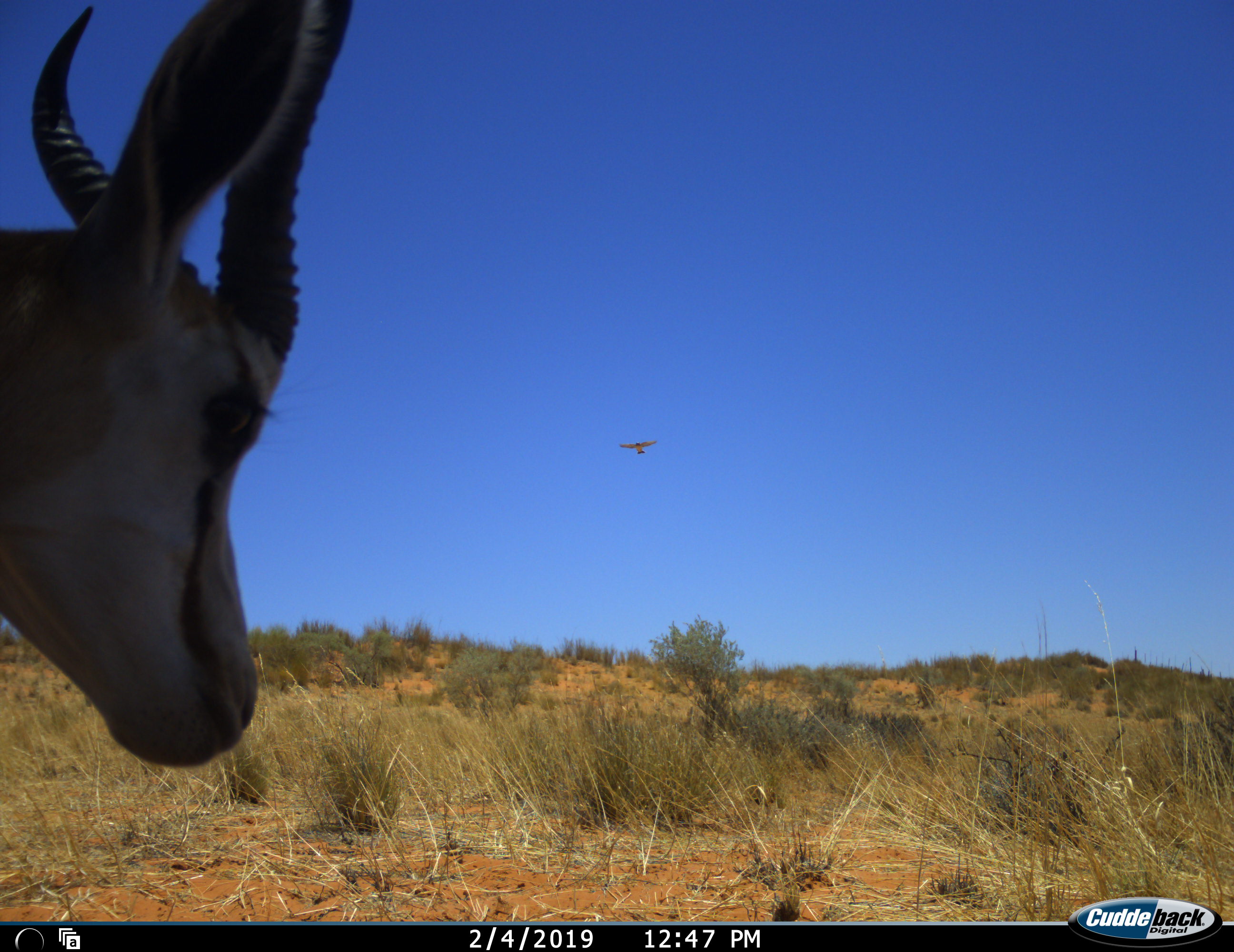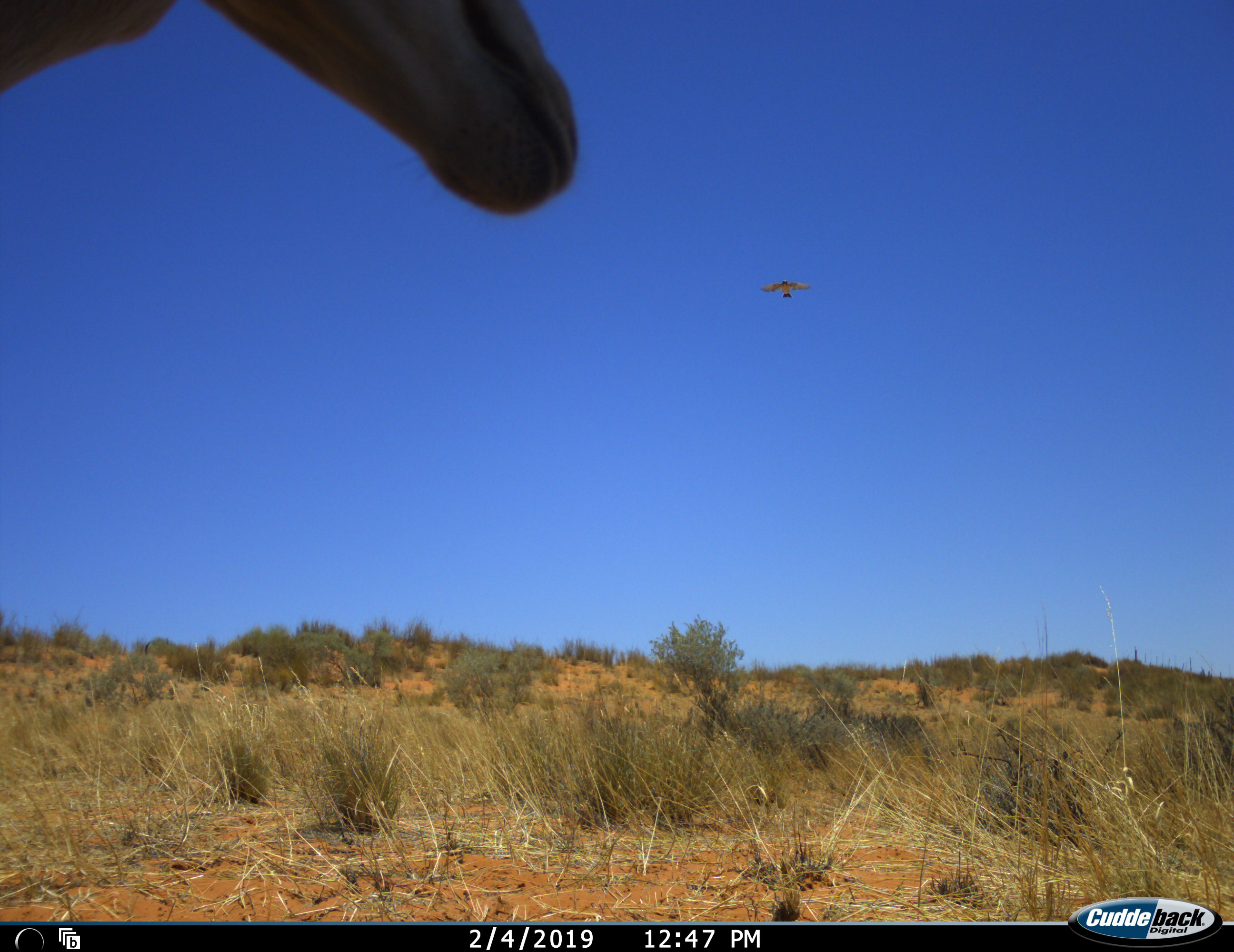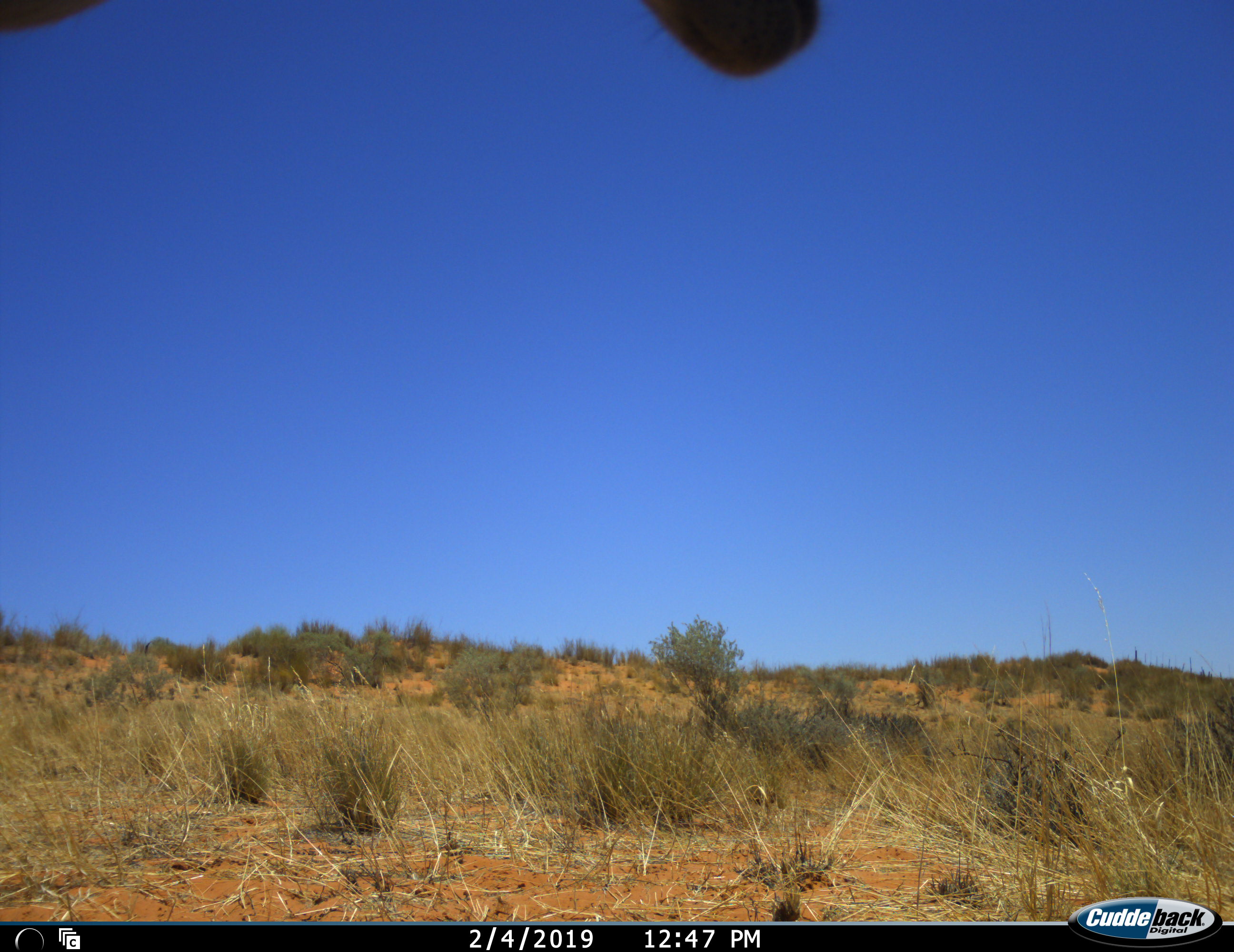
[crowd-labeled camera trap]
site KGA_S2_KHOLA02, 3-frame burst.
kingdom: Animalia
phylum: Chordata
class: Aves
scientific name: Aves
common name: bird of prey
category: birdofprey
Birdofprey (bird of prey) (Aves), count 1. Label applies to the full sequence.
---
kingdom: Animalia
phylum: Chordata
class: Mammalia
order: Artiodactyla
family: Bovidae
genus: Antidorcas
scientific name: Antidorcas marsupialis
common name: springbok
Springbok (Antidorcas marsupialis), count 1. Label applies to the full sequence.